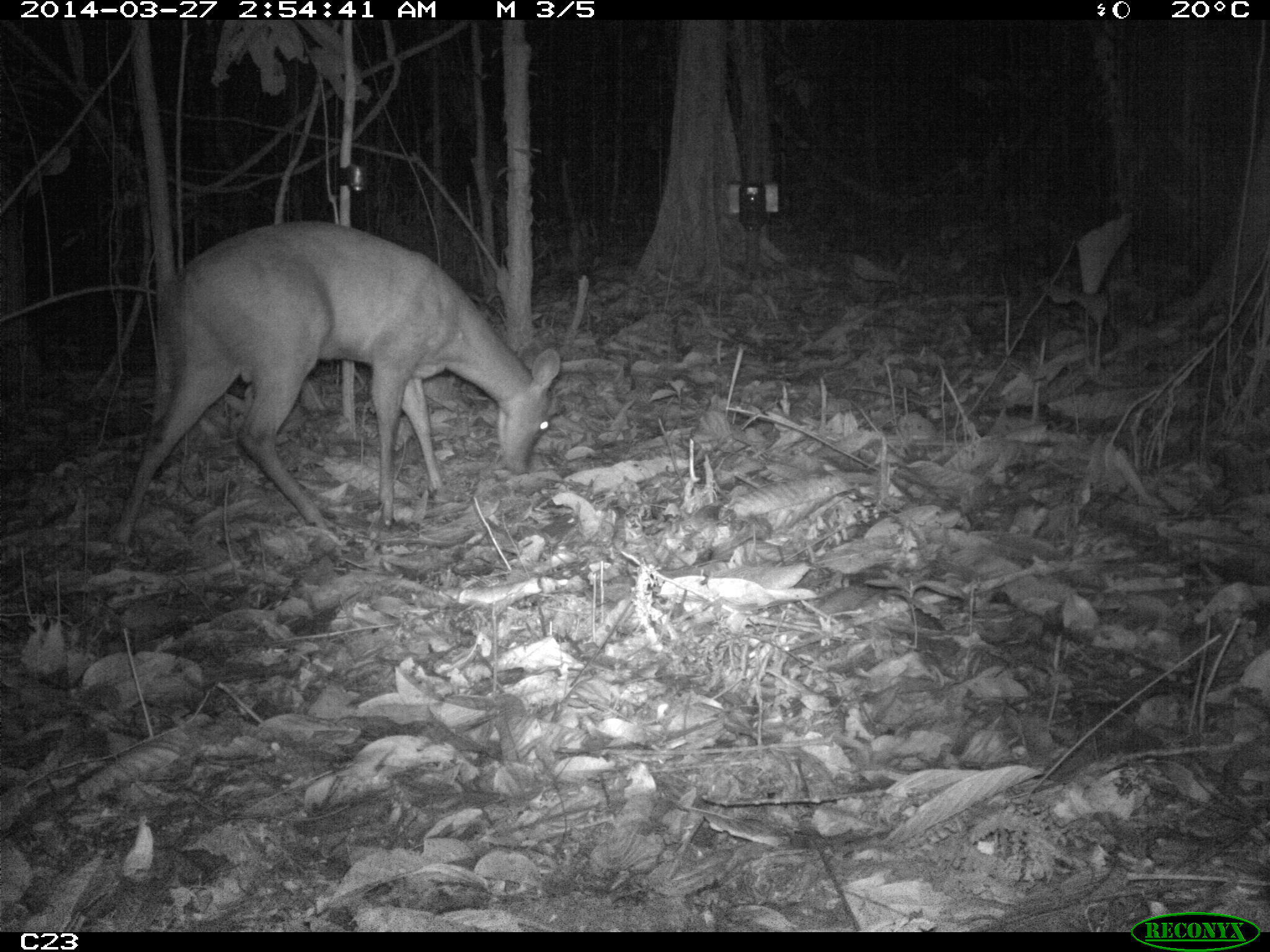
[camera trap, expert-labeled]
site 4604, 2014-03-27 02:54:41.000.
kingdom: Animalia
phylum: Chordata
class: Mammalia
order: Artiodactyla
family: Cervidae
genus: Mazama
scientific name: Mazama americana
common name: red brocket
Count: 1.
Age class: adult.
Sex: female.